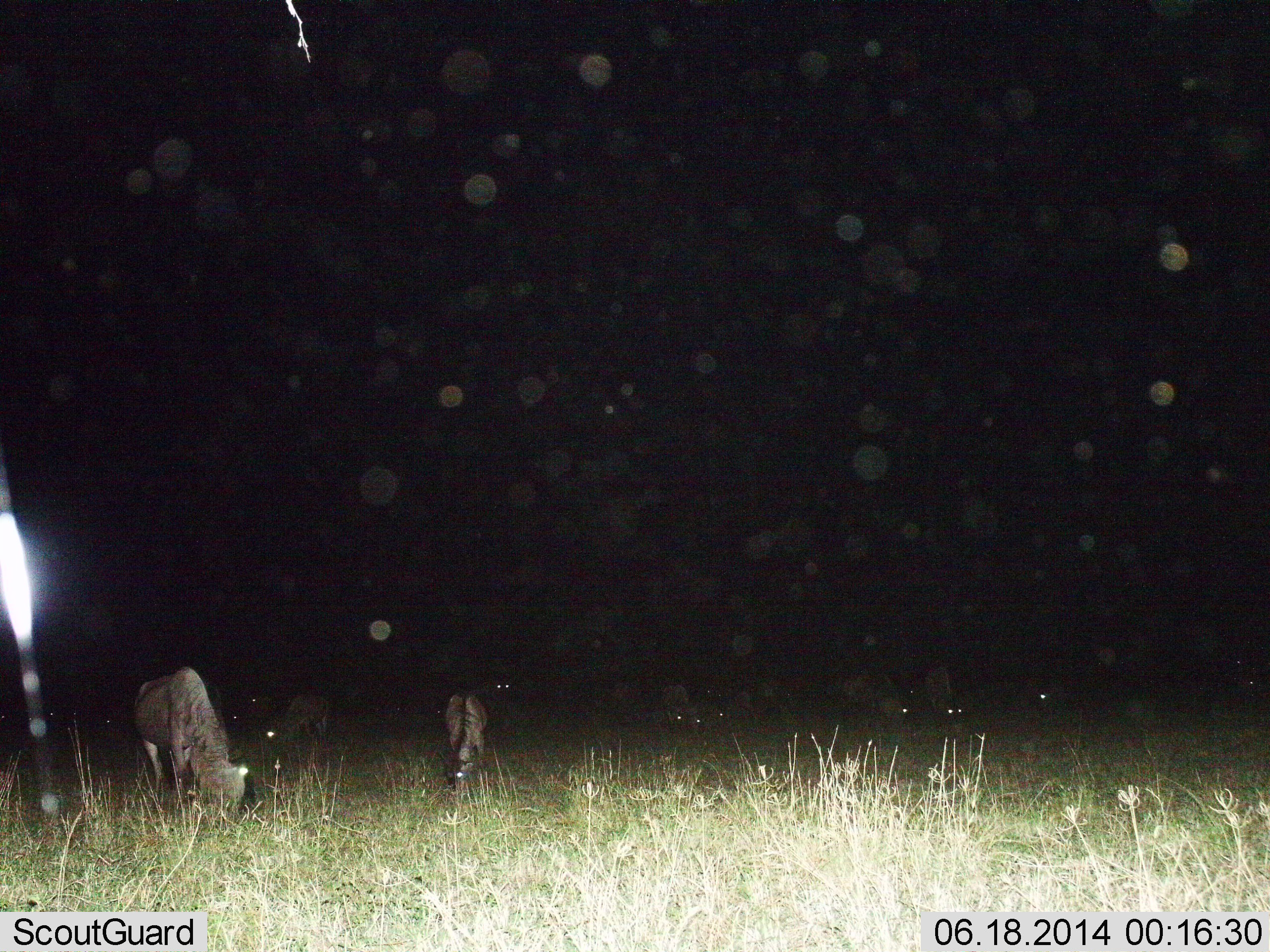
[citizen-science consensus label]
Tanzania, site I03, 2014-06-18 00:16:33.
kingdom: Animalia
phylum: Chordata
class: Mammalia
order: Artiodactyla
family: Bovidae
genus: Connochaetes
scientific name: Connochaetes taurinus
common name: blue wildebeest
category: wildebeest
Wildebeest (blue wildebeest) (Connochaetes taurinus), count 10. Behavior (volunteer vote fractions): standing 10%, resting 0%, moving 10%, interacting 0%. Young present (vote fraction): 0%. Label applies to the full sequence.